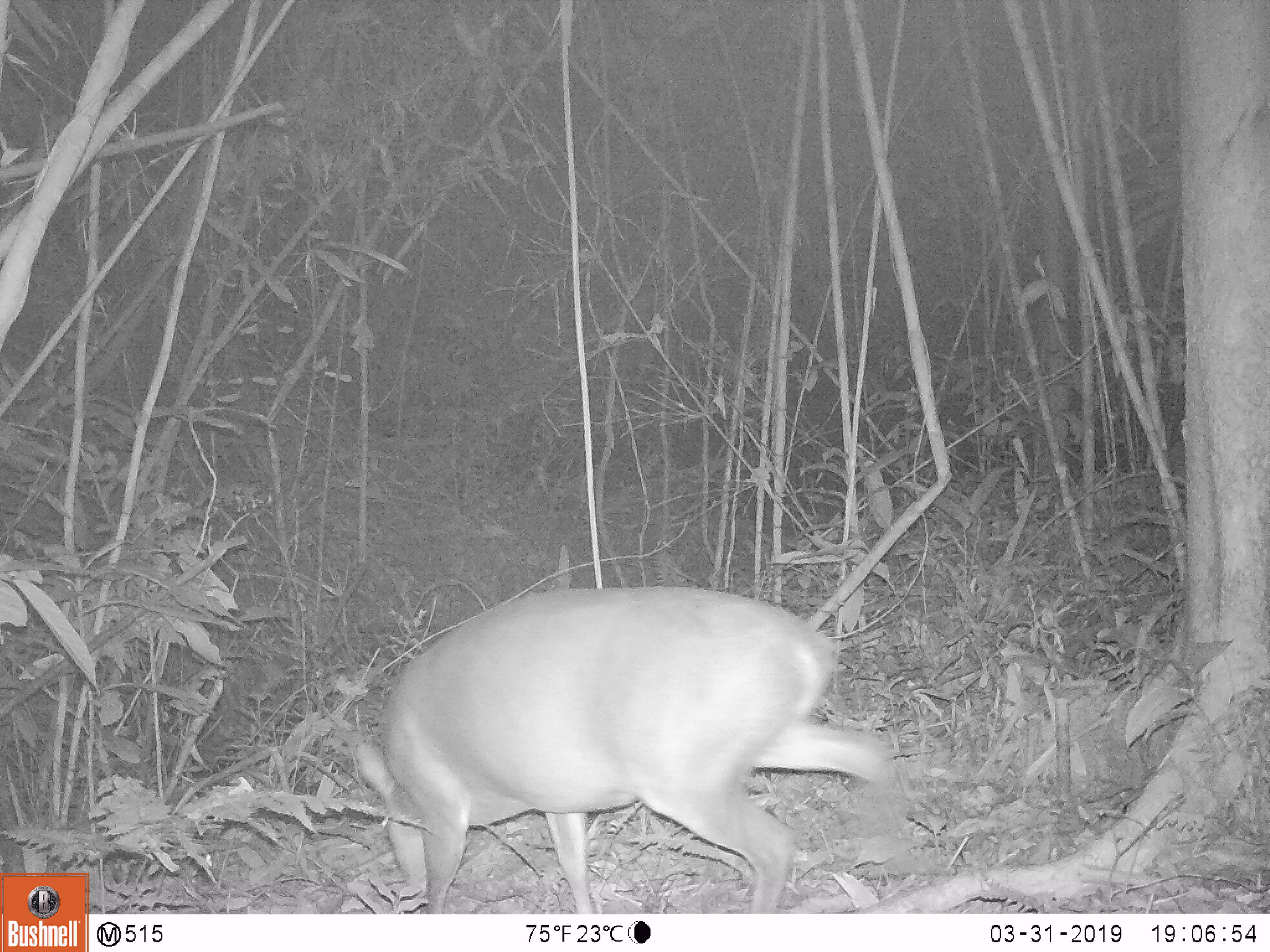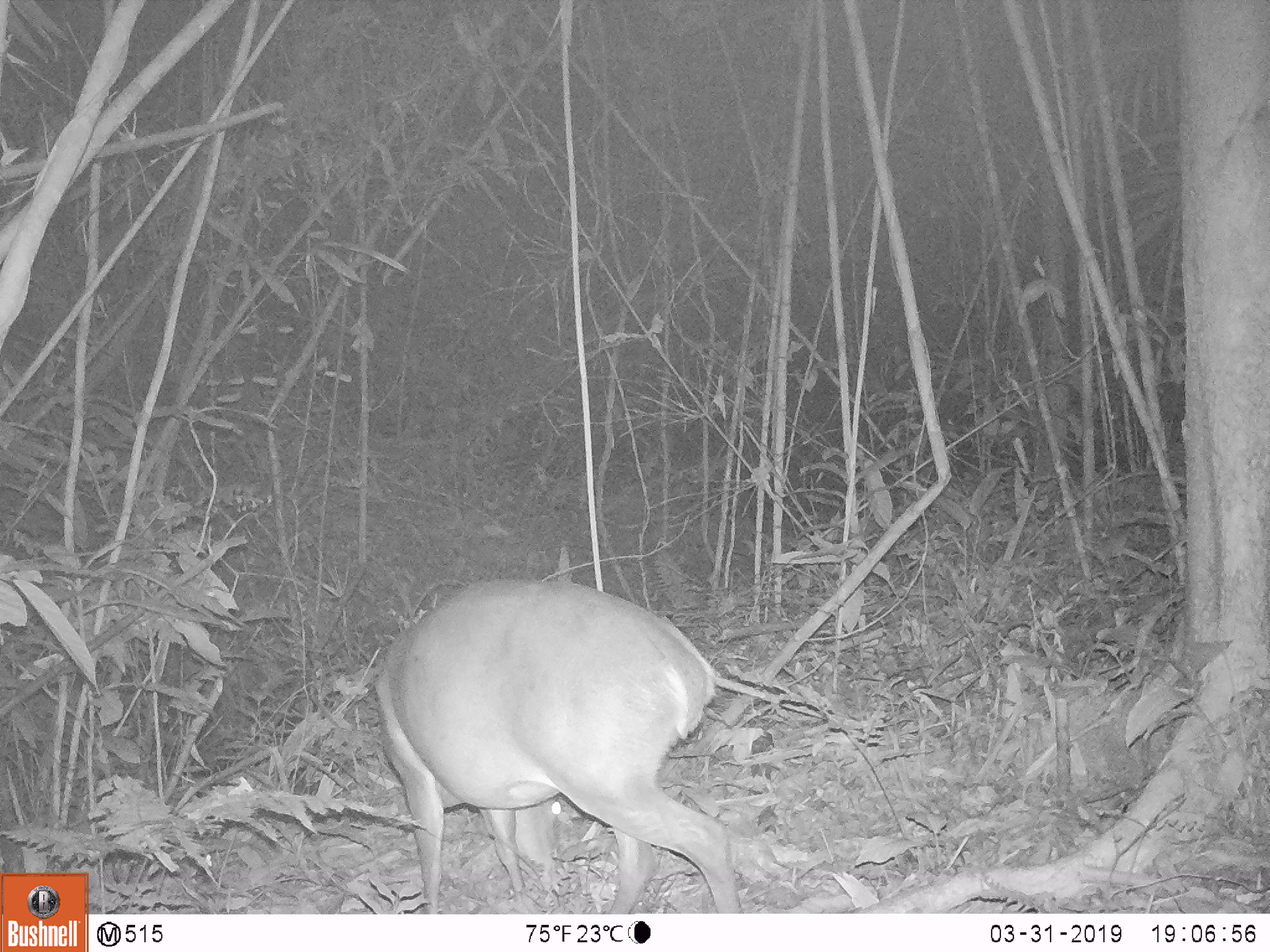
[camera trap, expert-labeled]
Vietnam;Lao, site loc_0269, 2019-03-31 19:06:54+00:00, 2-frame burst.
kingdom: Animalia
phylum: Chordata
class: Mammalia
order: Artiodactyla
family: Cervidae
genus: Muntiacus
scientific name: Muntiacus vuquangensis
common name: large-antlered muntjac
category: large antlered muntjac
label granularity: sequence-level